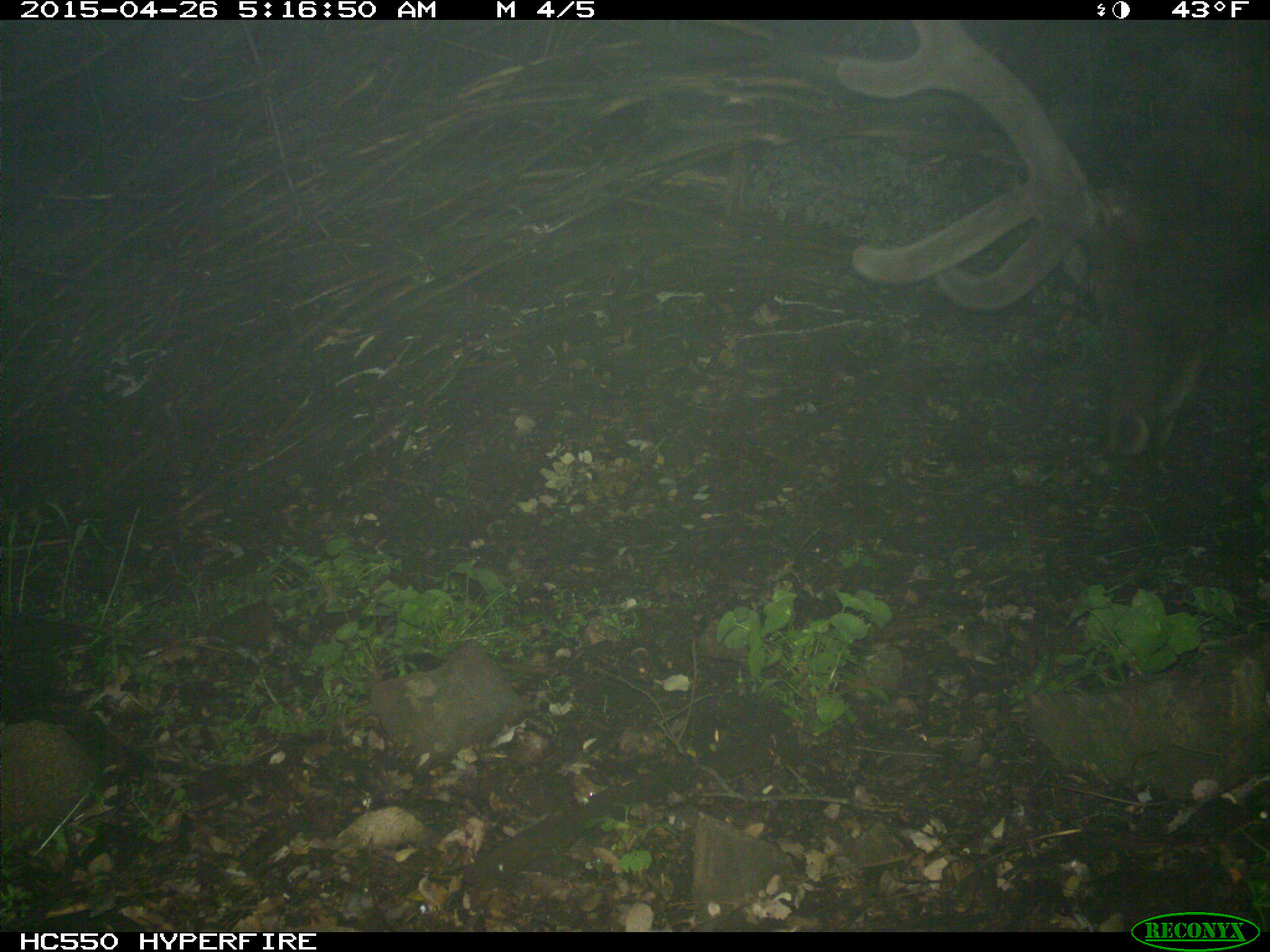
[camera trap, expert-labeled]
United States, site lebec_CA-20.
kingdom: Animalia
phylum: Chordata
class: Mammalia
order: Artiodactyla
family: Cervidae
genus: Cervus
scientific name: Cervus canadensis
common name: elk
Cervus canadensis (elk).